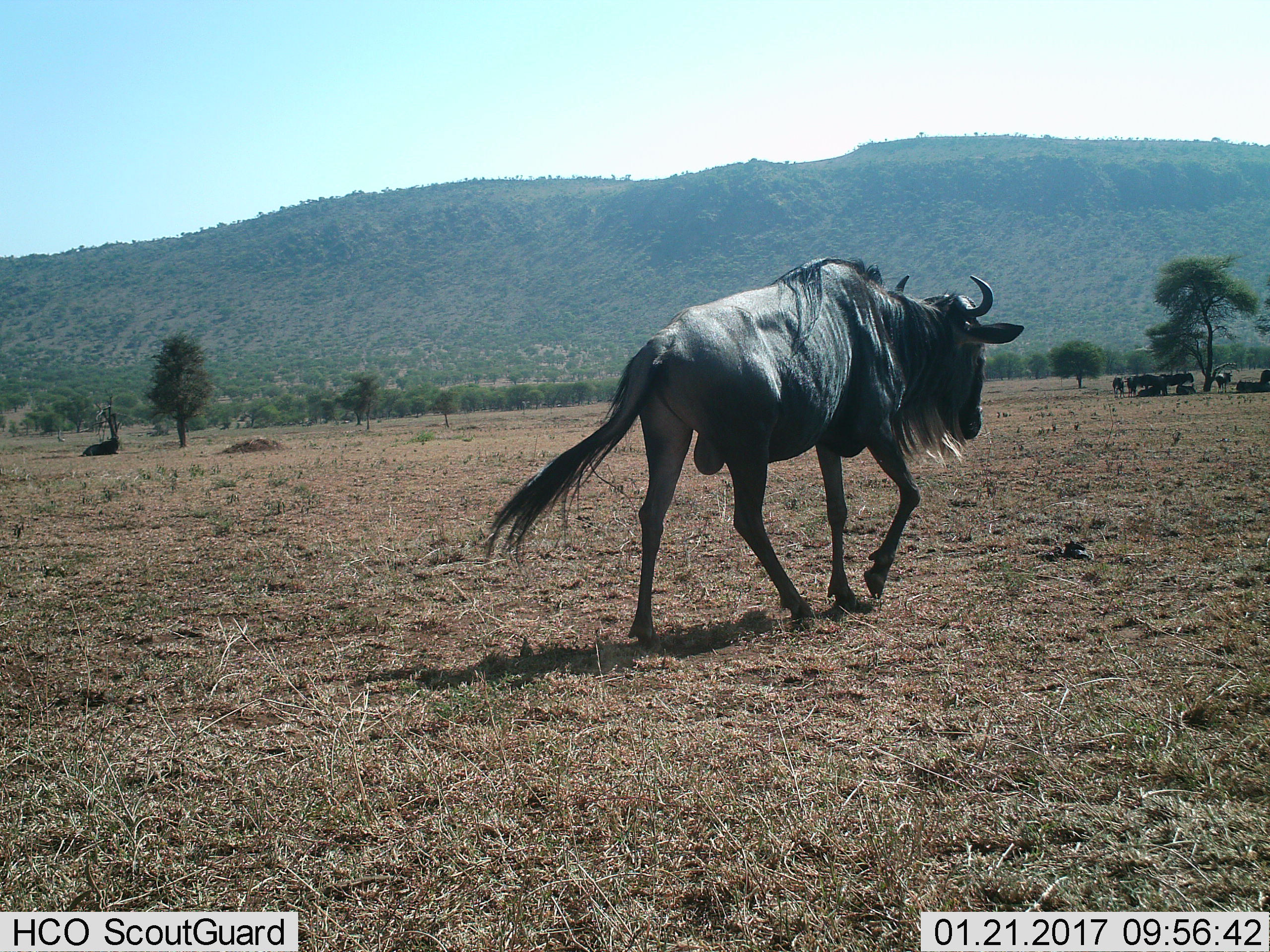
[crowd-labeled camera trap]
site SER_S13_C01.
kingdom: Animalia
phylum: Chordata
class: Mammalia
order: Artiodactyla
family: Bovidae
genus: Connochaetes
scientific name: Connochaetes taurinus taurinus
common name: blue wildebeest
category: wildebeestblue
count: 11-50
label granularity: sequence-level